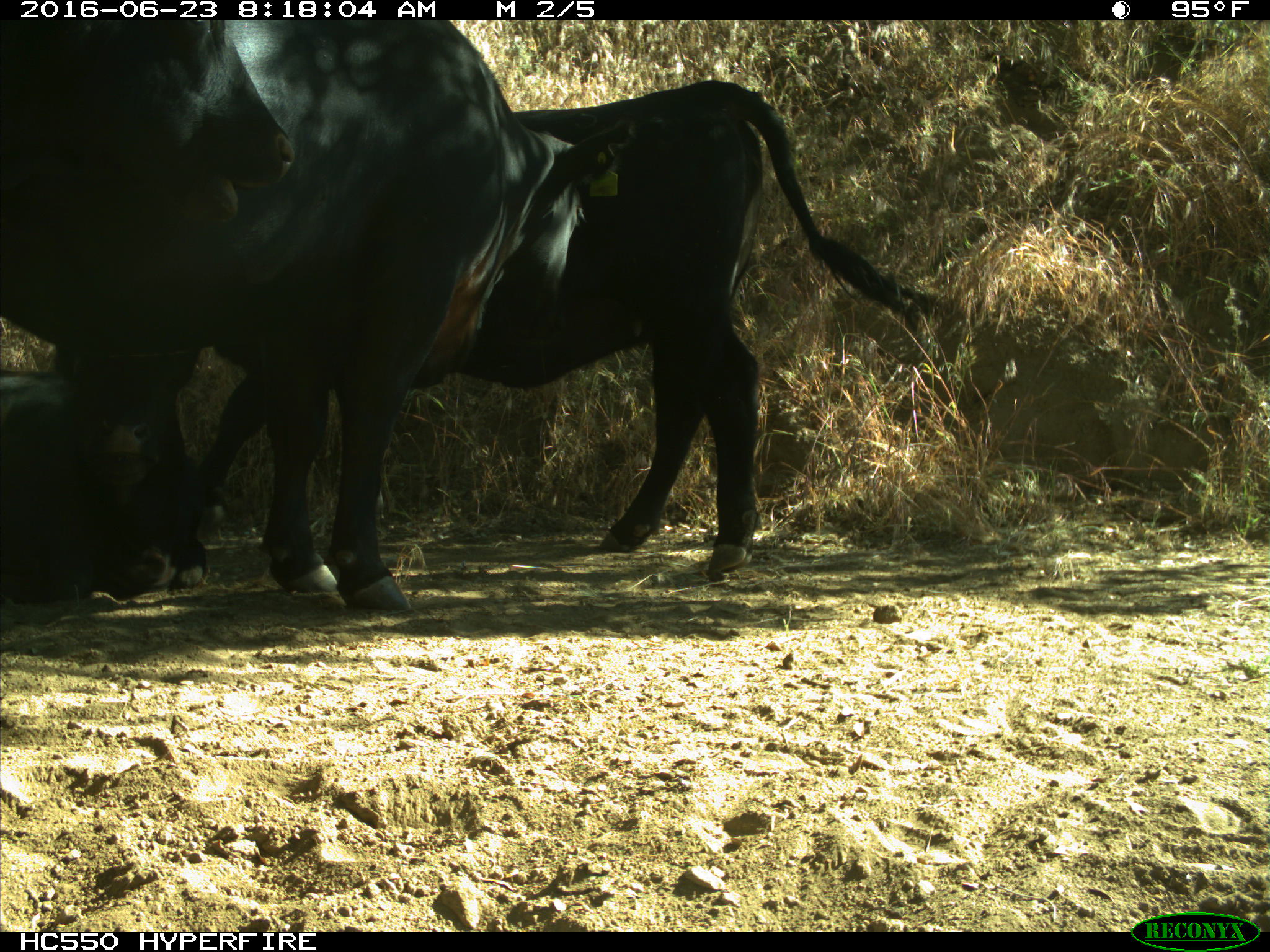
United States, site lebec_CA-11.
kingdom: Animalia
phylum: Chordata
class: Mammalia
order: Artiodactyla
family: Bovidae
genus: Bos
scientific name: Bos taurus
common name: domestic cow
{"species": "Bos taurus (domestic cow)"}